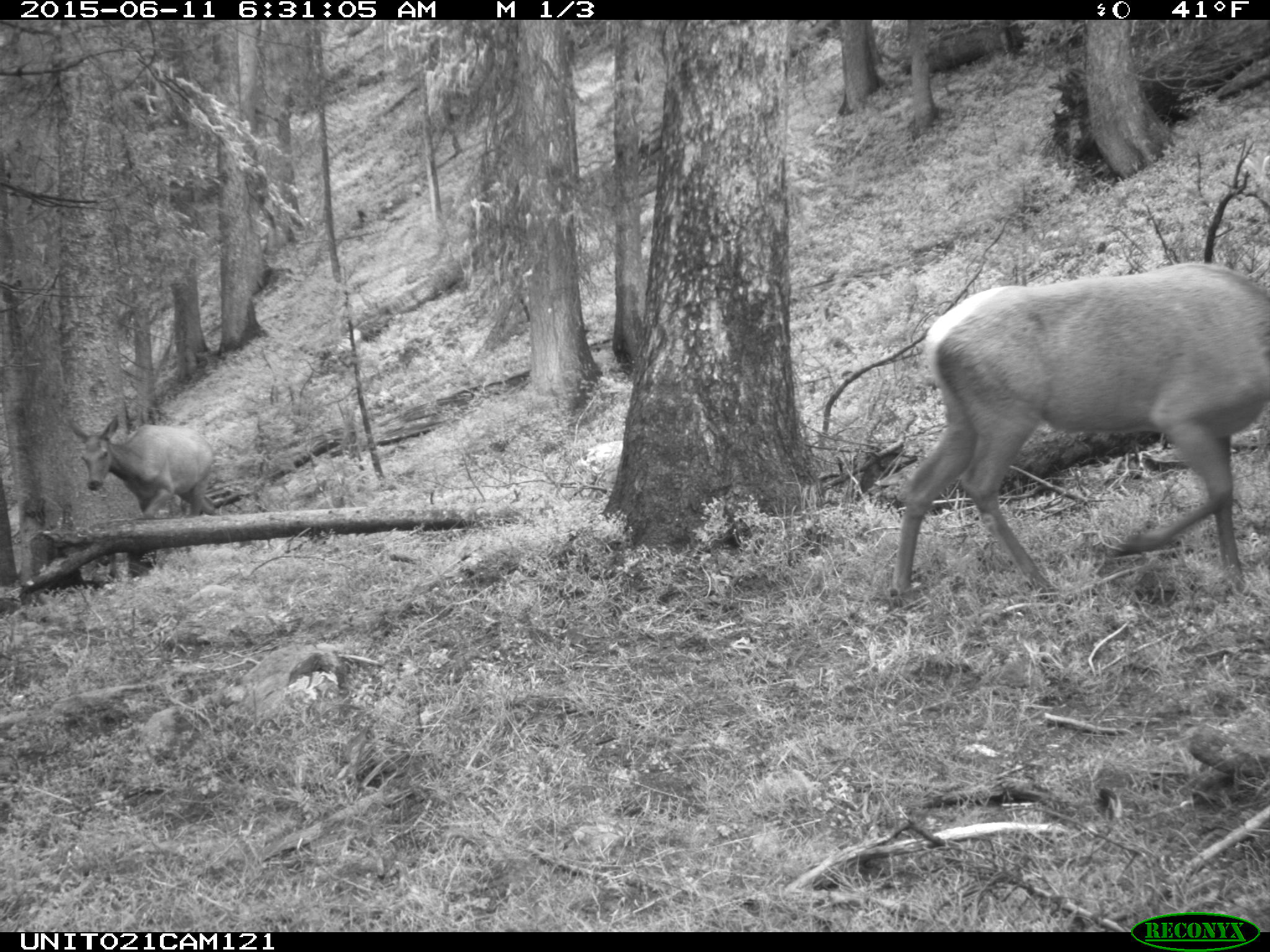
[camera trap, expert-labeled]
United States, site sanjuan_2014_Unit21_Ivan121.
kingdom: Animalia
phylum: Chordata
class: Mammalia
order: Artiodactyla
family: Cervidae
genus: Cervus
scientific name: Cervus elaphus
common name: red deer